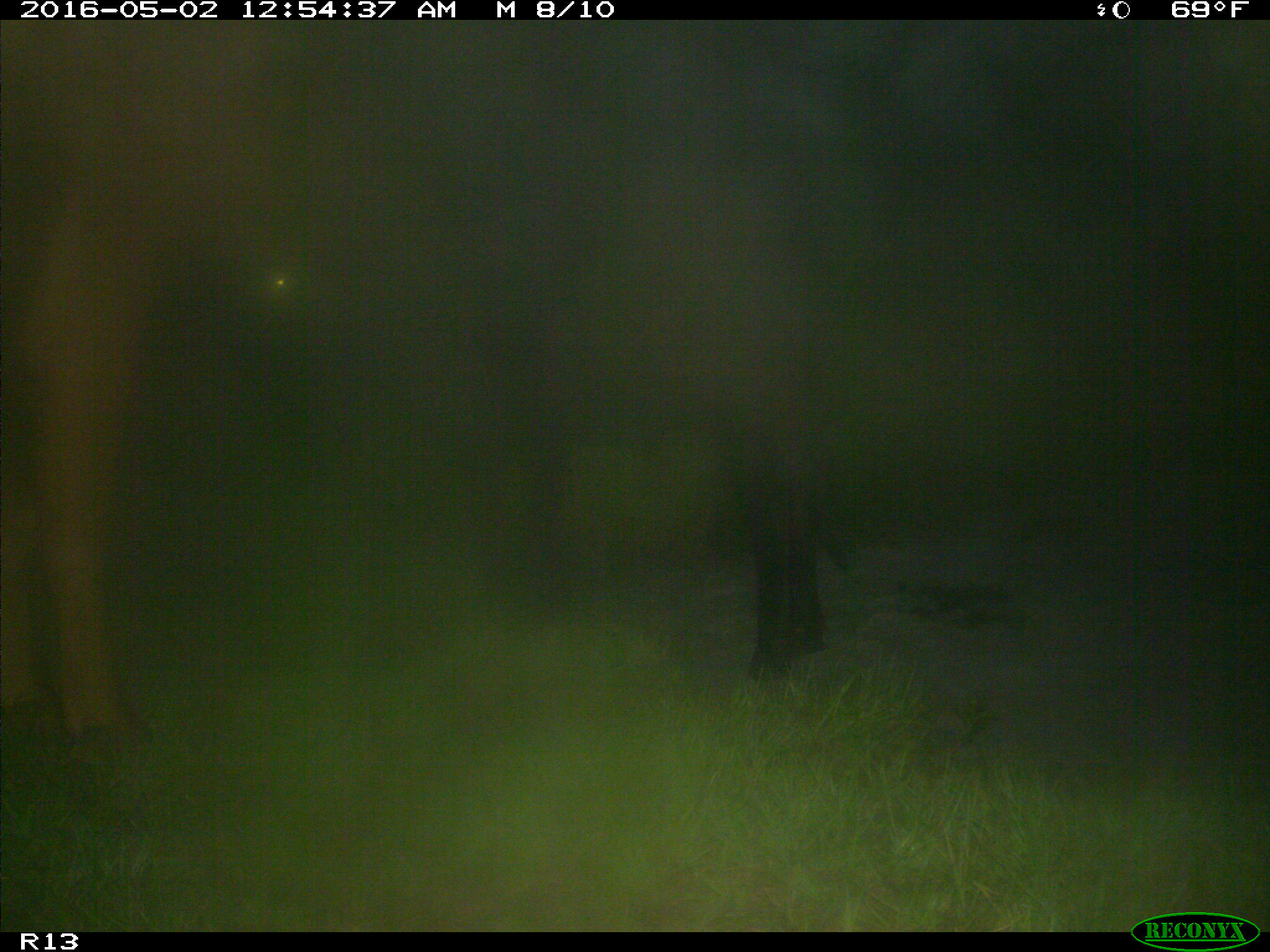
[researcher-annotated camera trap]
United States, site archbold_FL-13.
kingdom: Animalia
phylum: Chordata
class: Mammalia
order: Artiodactyla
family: Bovidae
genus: Bos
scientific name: Bos taurus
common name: domestic cow